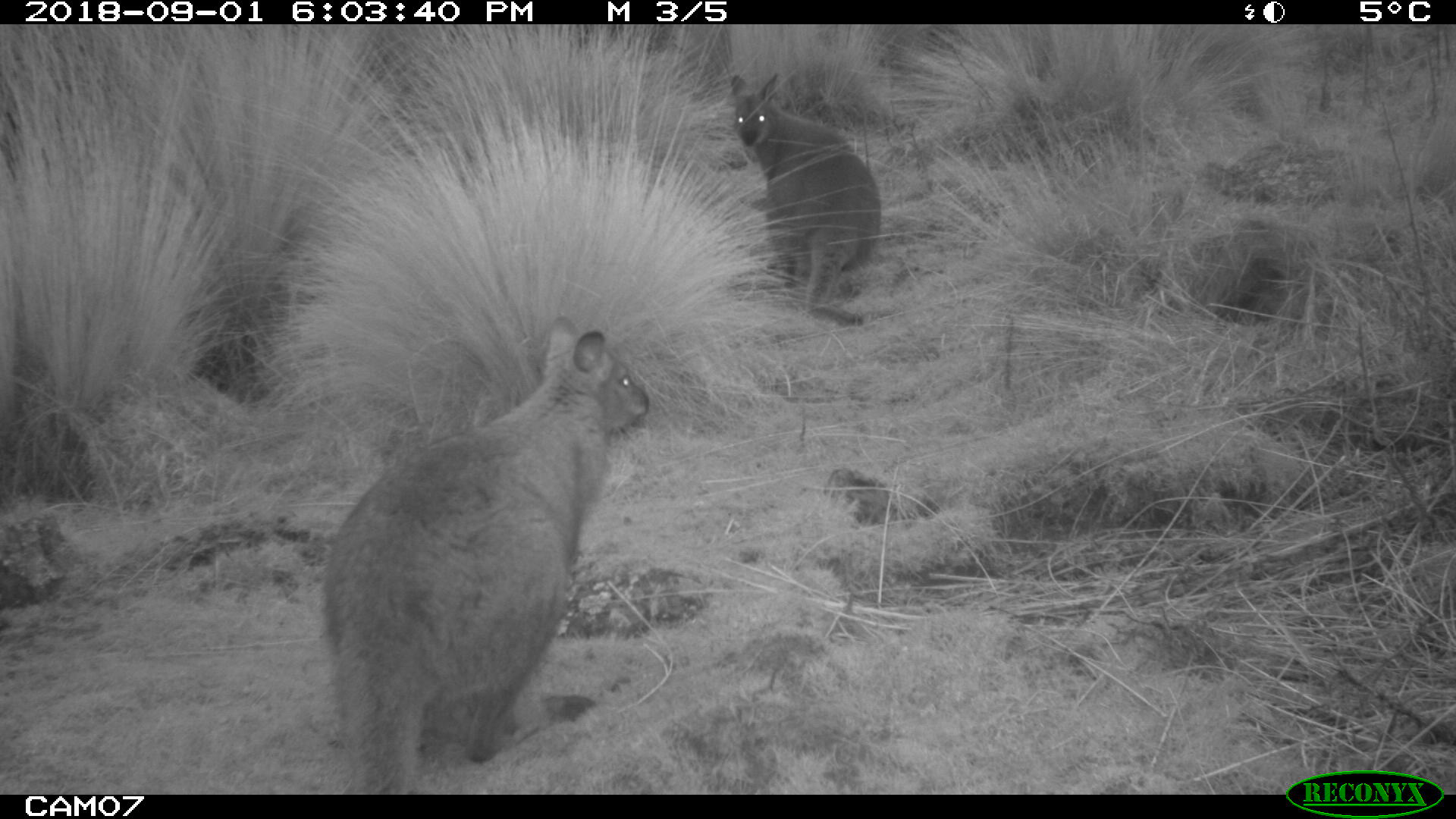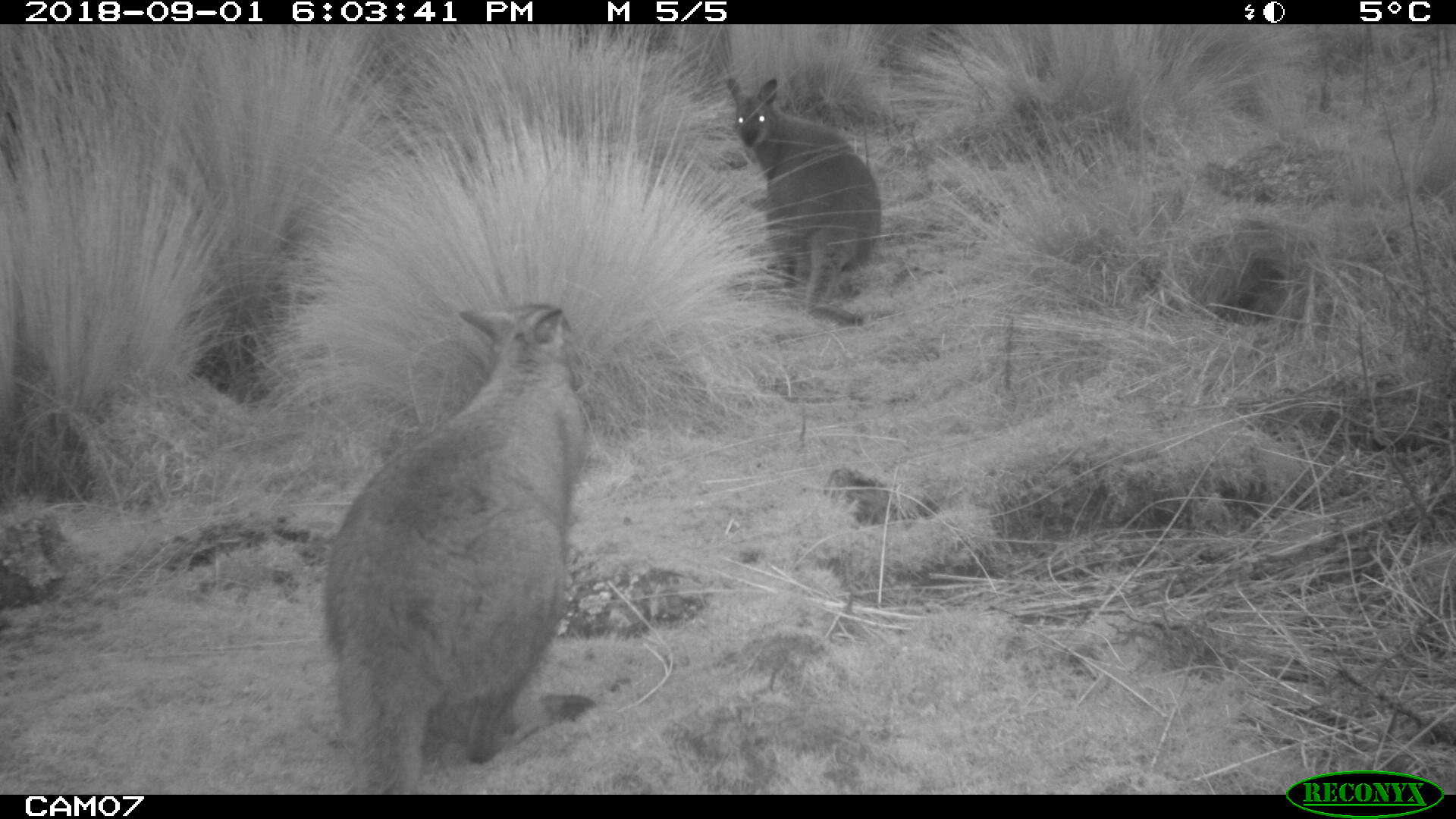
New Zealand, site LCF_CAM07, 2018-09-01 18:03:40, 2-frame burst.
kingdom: Animalia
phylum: Chordata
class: Mammalia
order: Diprotodontia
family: Macropodidae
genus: Notamacropus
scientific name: Notamacropus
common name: wallaby